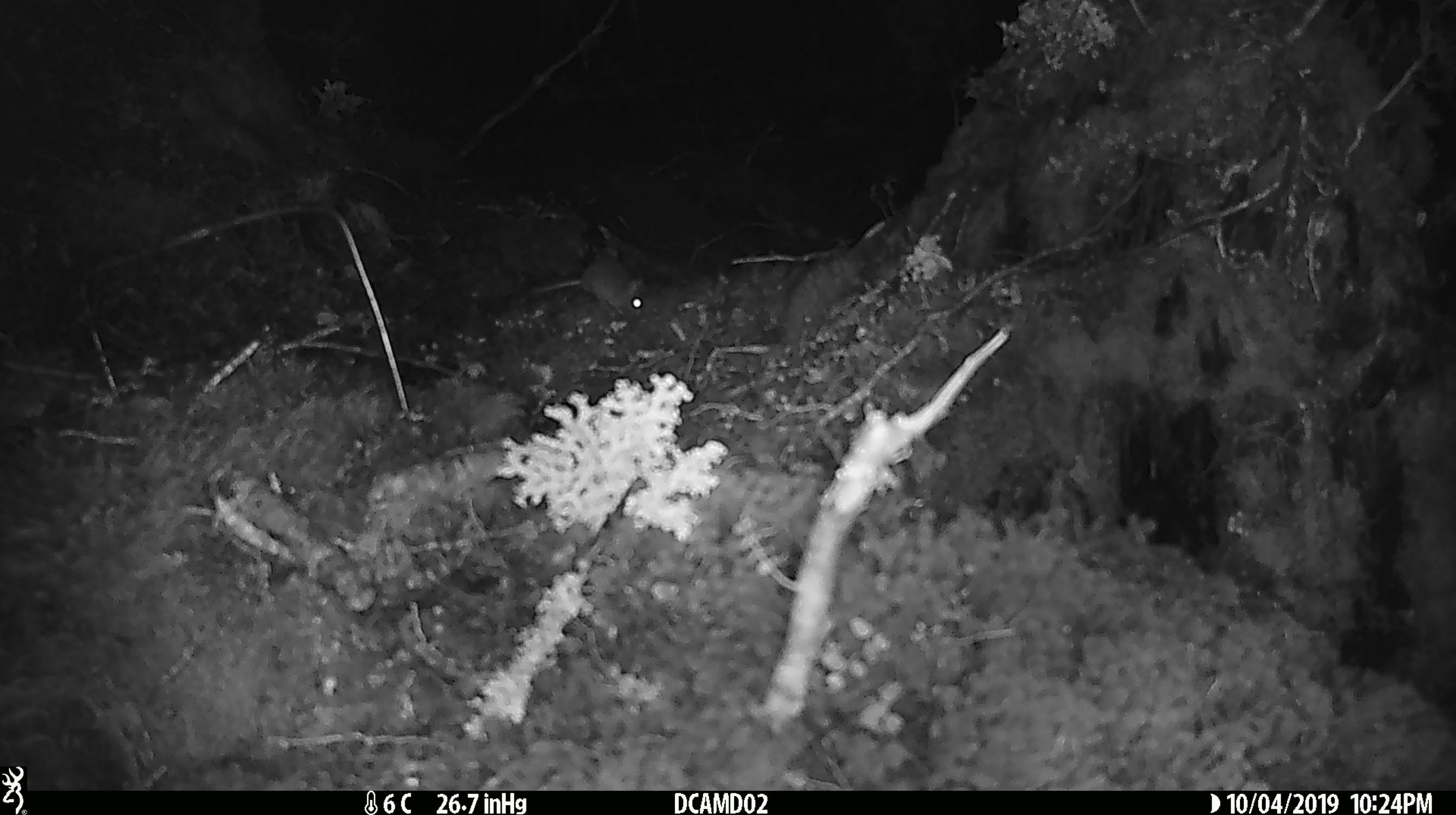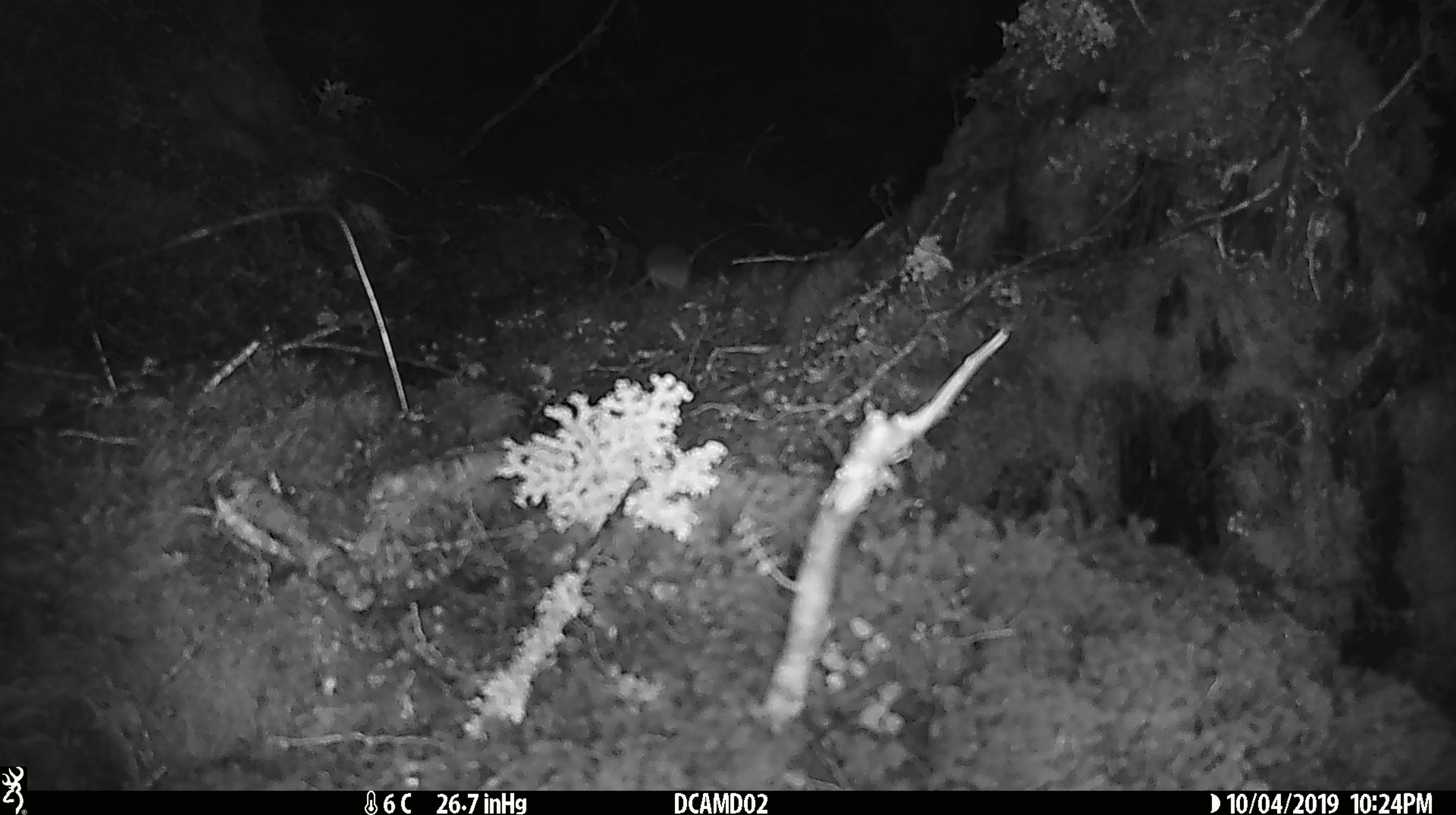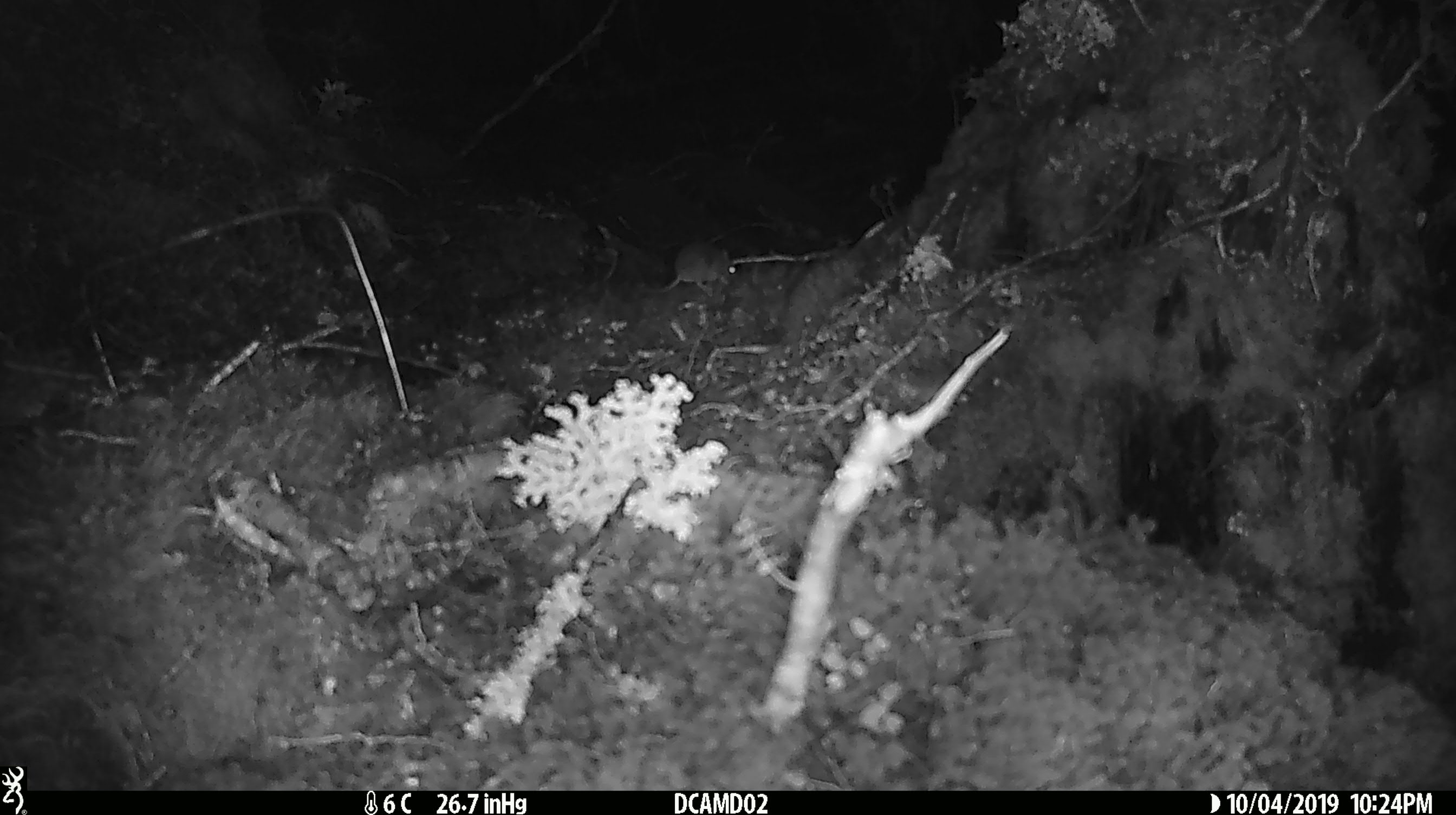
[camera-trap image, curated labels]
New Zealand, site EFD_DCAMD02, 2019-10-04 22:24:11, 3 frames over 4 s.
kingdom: Animalia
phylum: Chordata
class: Mammalia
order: Rodentia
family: Muridae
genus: Mus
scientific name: Mus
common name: mouse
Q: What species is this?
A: Mouse (Mus).